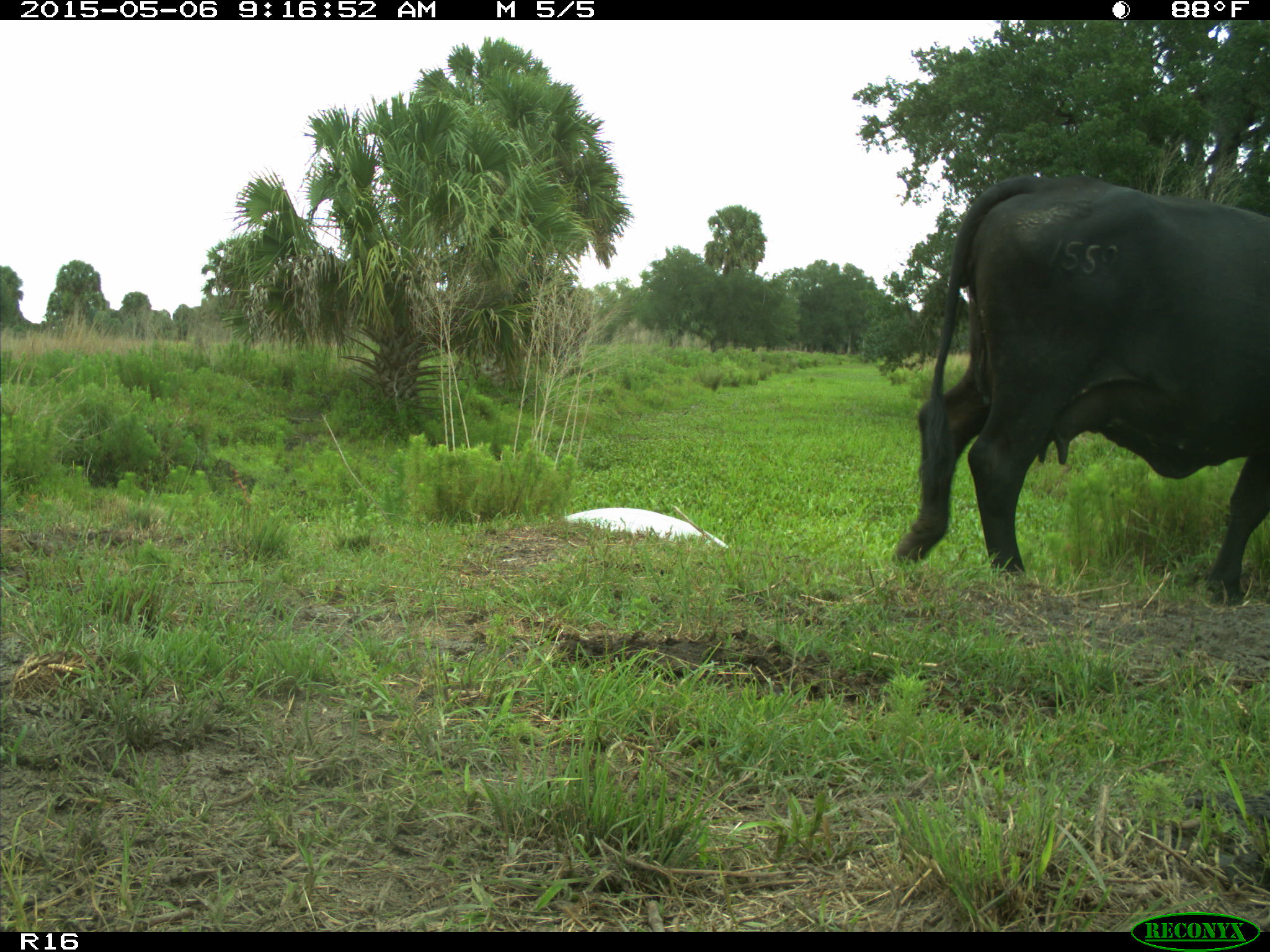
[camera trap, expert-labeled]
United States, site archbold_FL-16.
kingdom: Animalia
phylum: Chordata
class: Mammalia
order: Artiodactyla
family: Bovidae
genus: Bos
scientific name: Bos taurus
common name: domestic cow